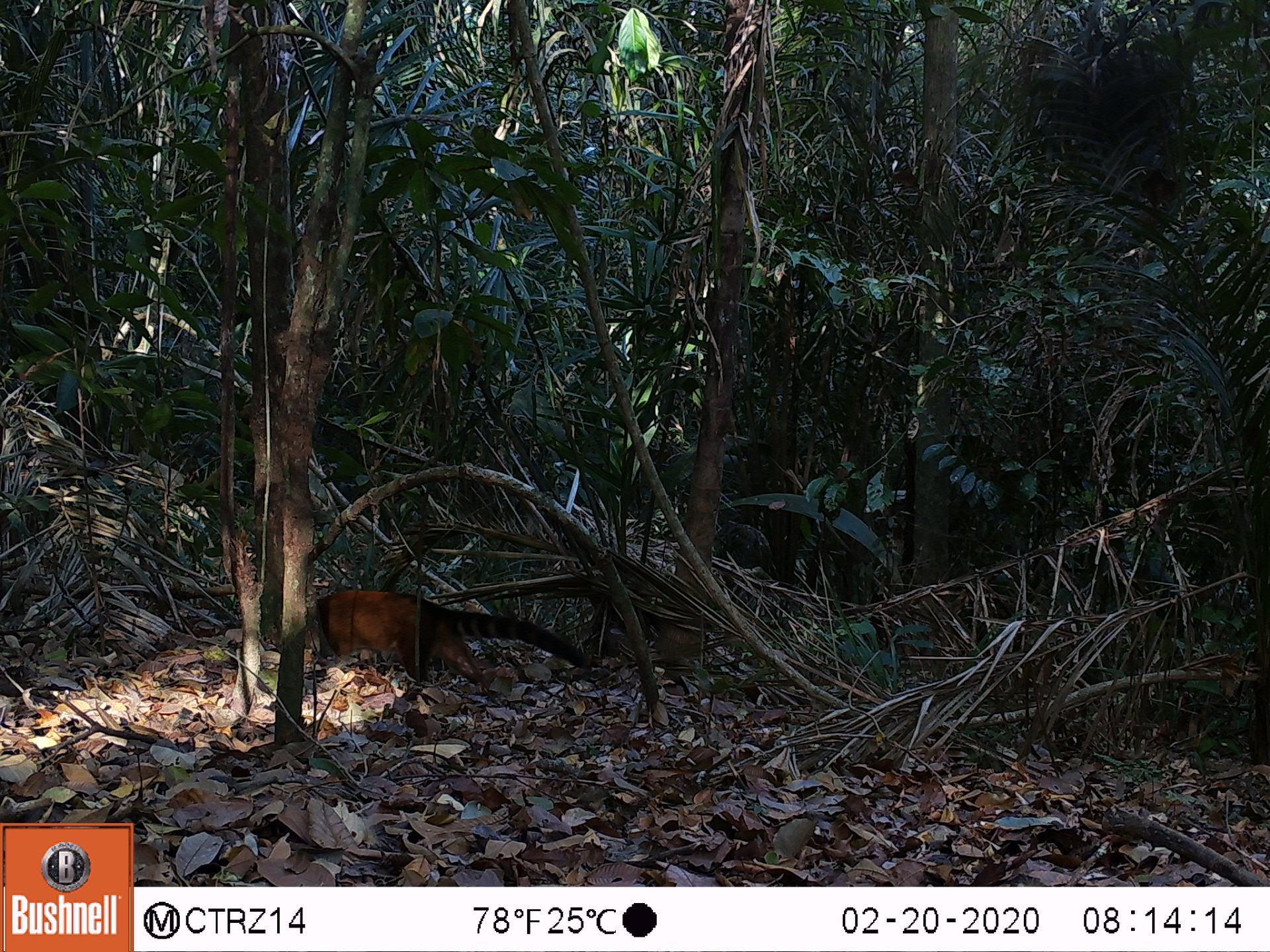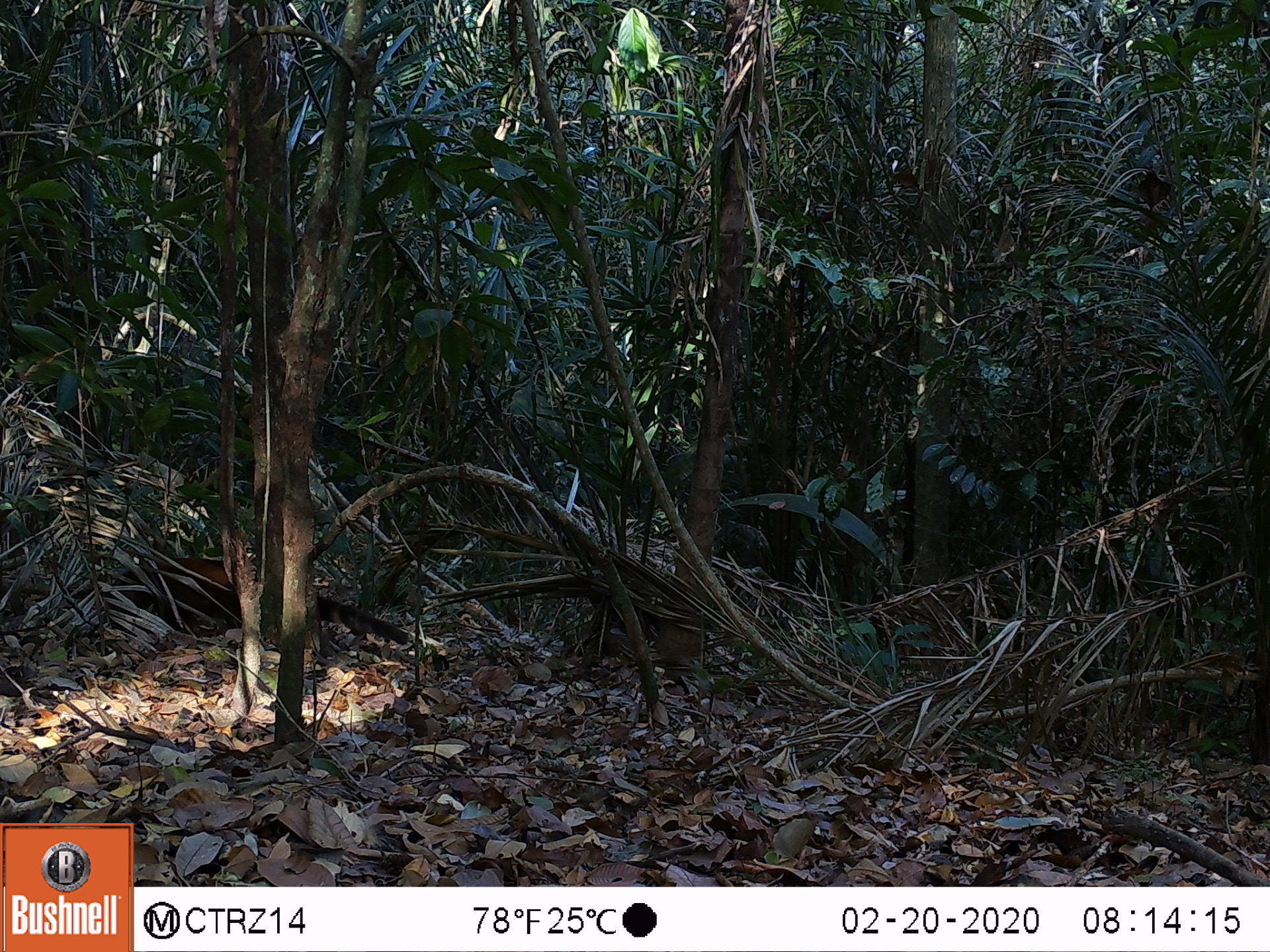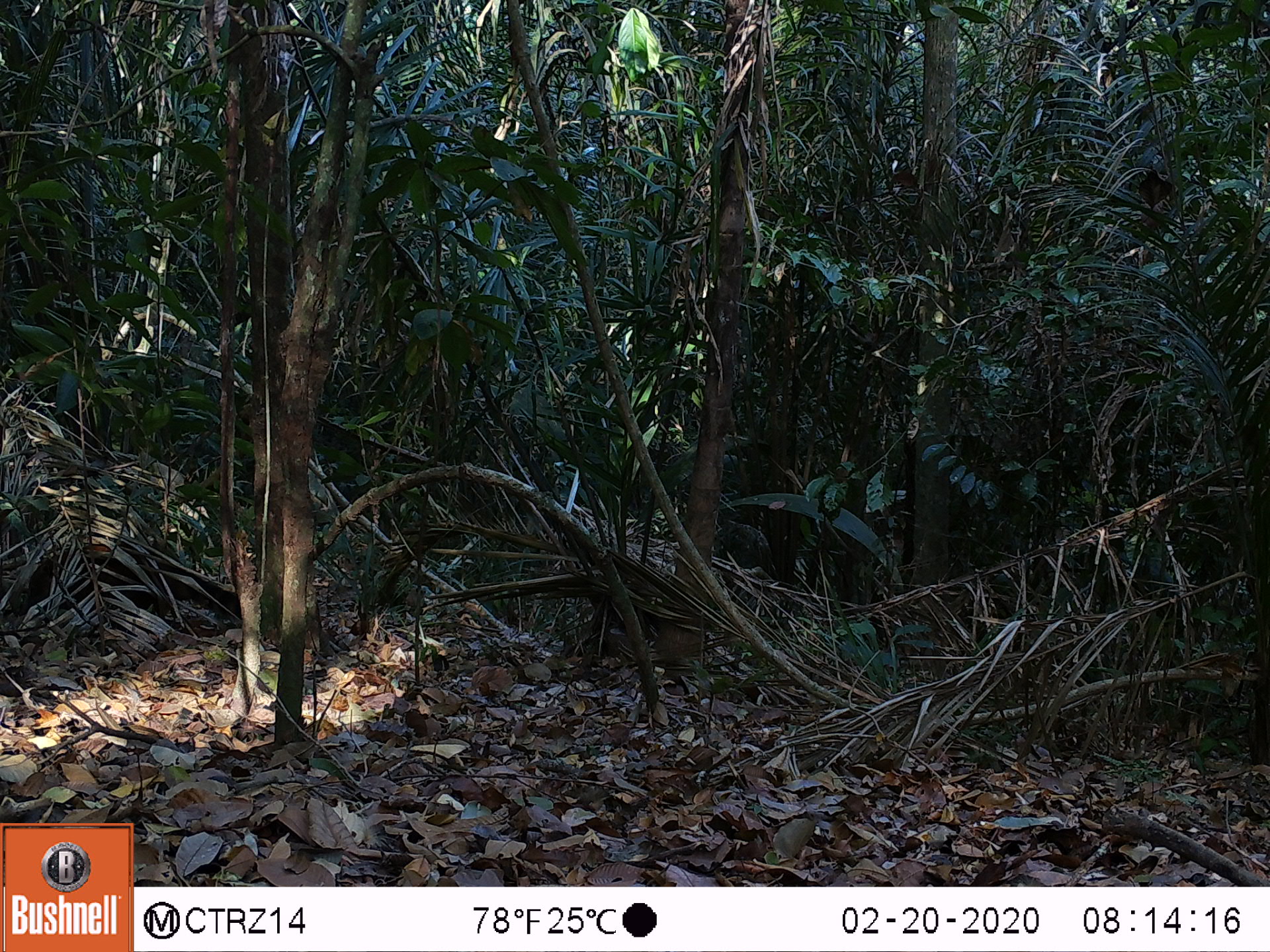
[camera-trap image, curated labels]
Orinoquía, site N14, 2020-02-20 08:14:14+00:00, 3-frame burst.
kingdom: Animalia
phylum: Chordata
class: Mammalia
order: Carnivora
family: Procyonidae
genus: Nasua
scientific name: Nasua nasua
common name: south american coati